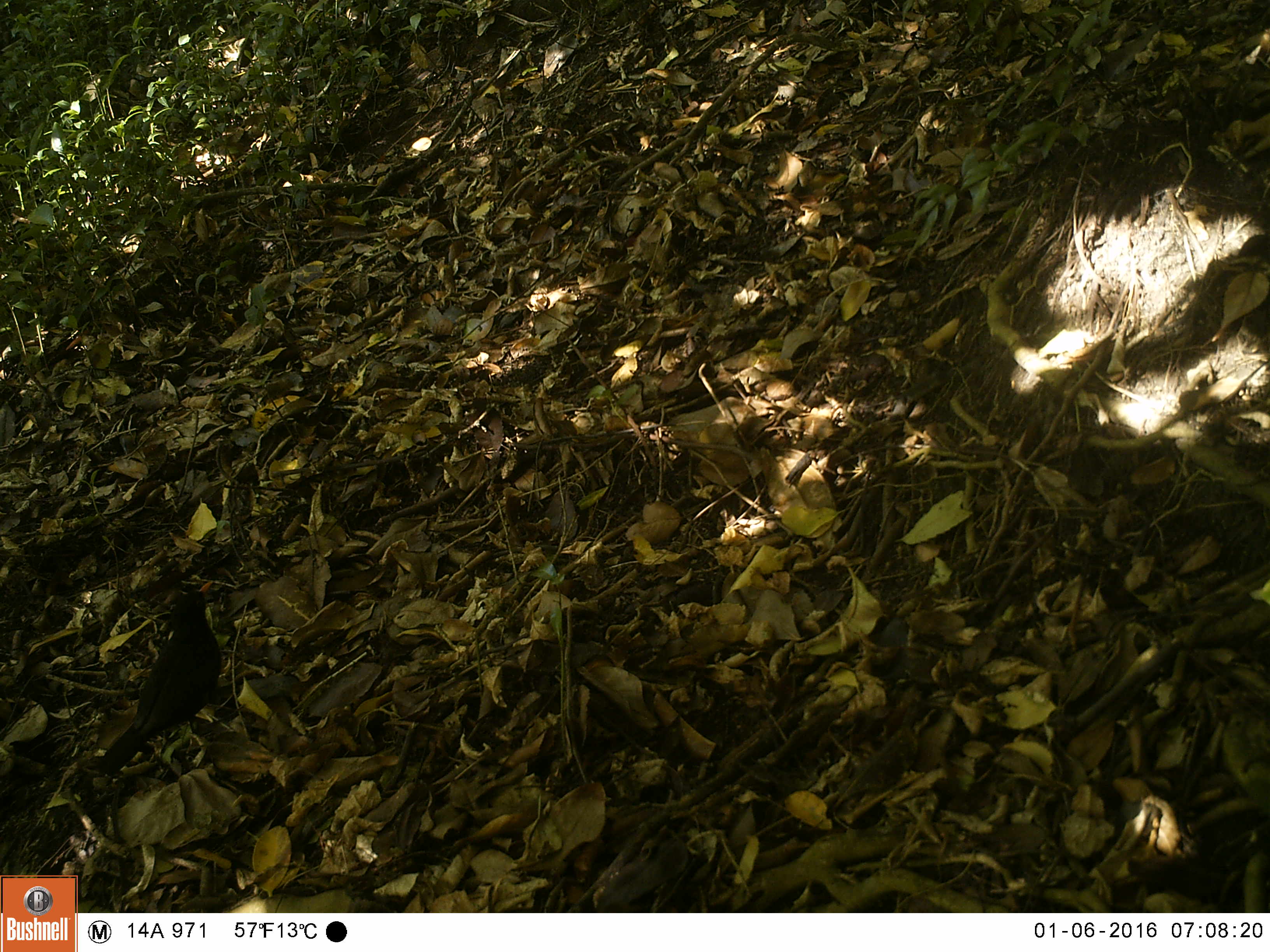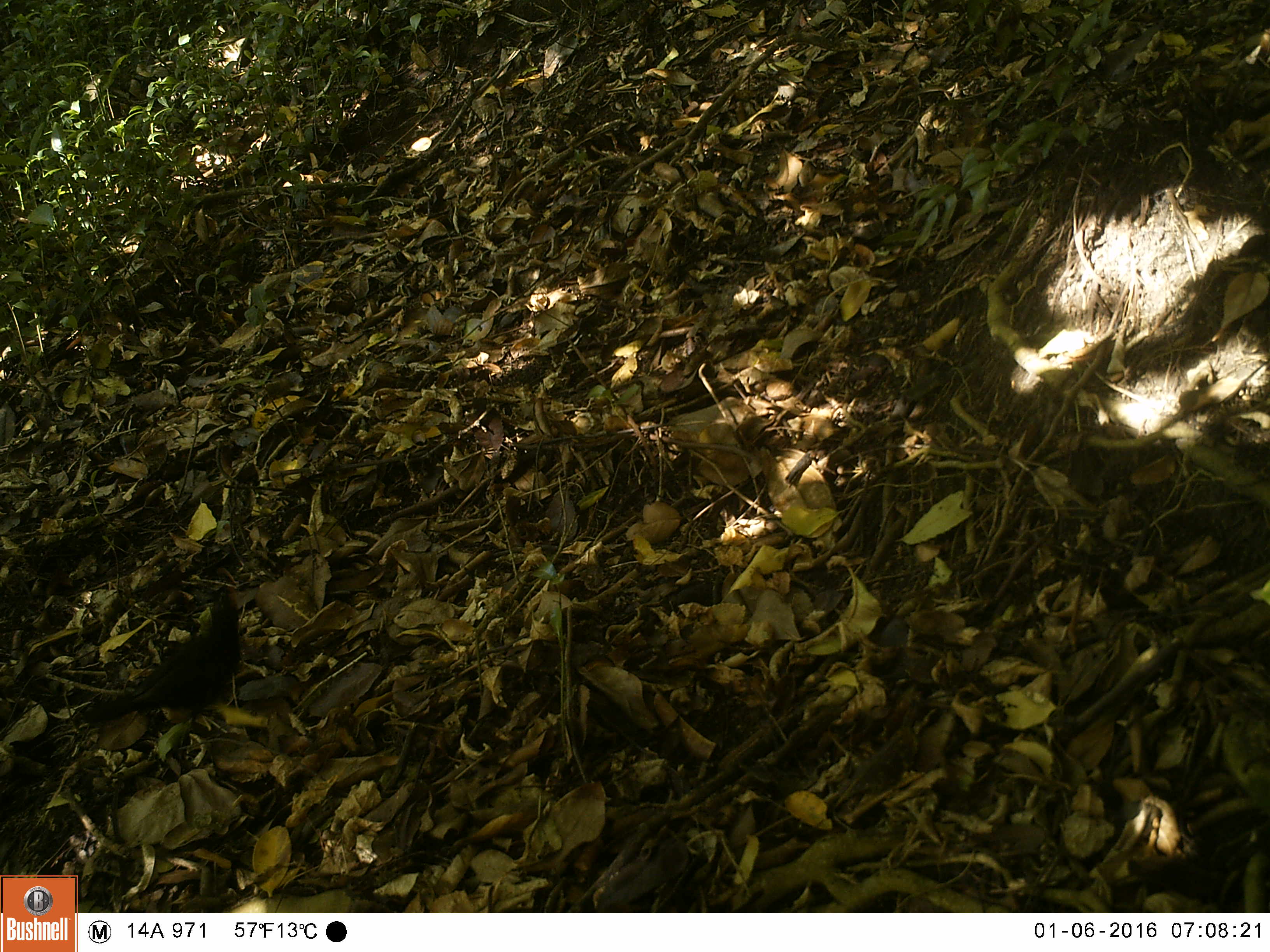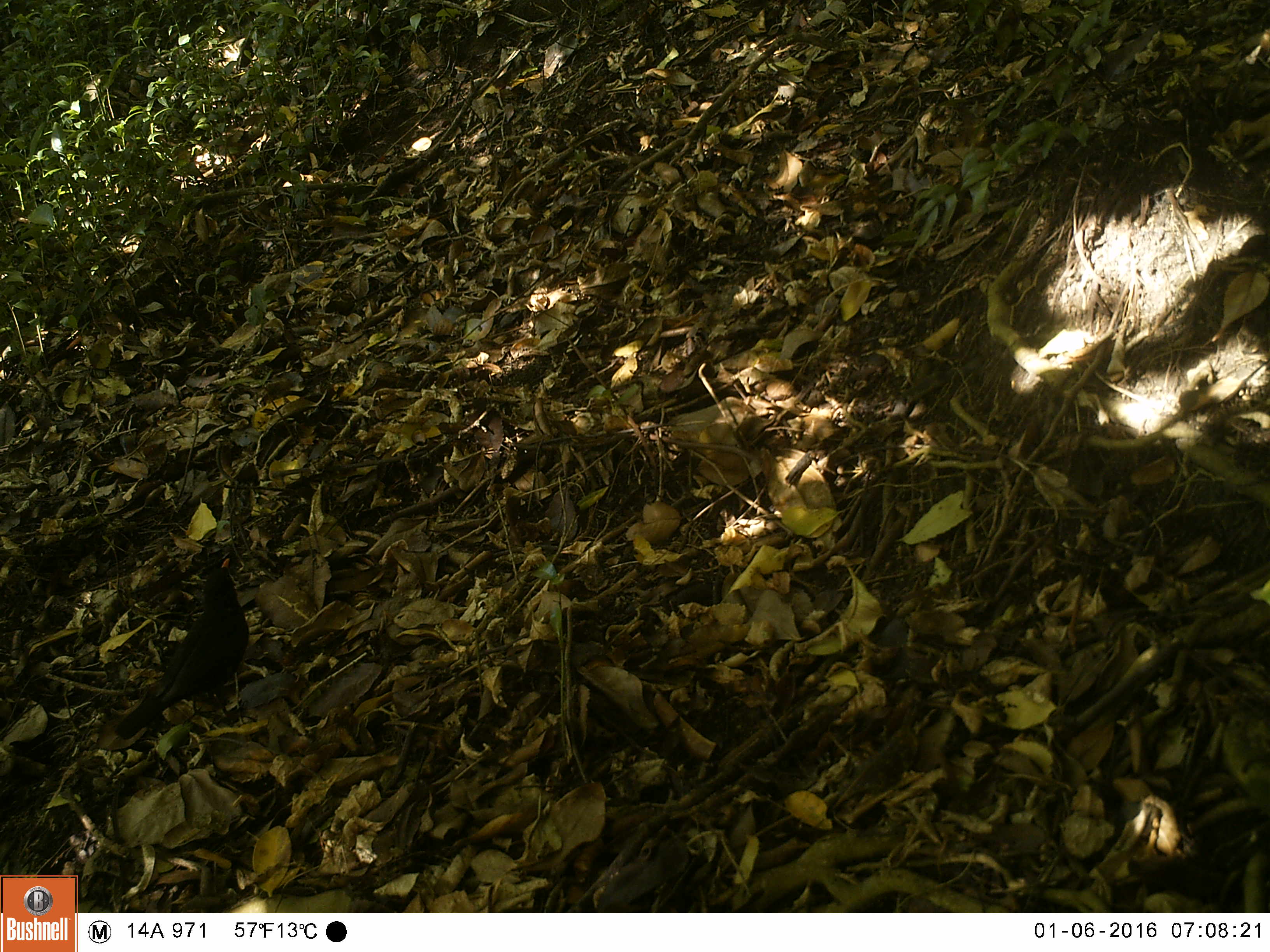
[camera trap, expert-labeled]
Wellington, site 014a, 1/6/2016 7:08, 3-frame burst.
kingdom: Animalia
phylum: Chordata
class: Aves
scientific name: Aves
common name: bird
Bird (Aves).